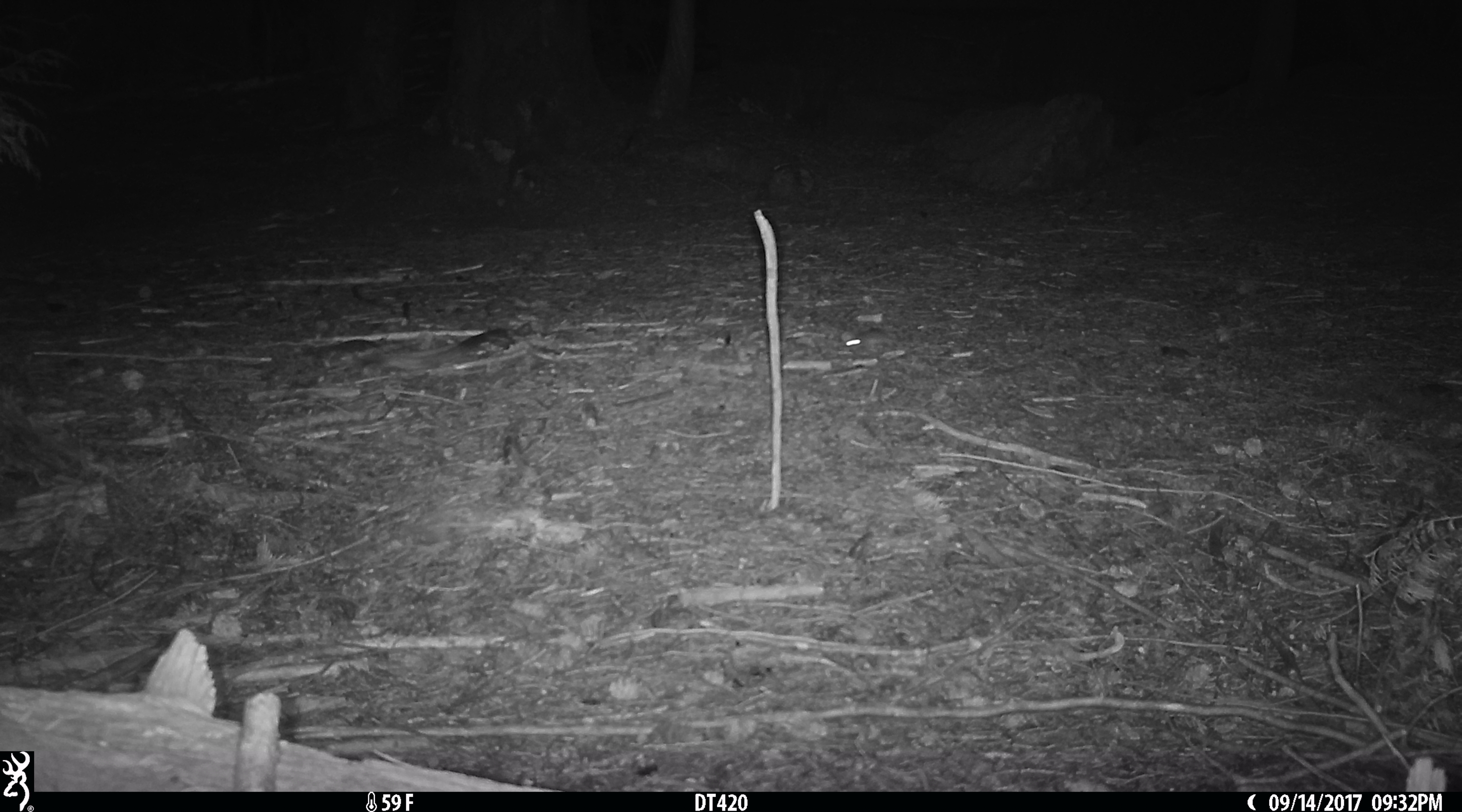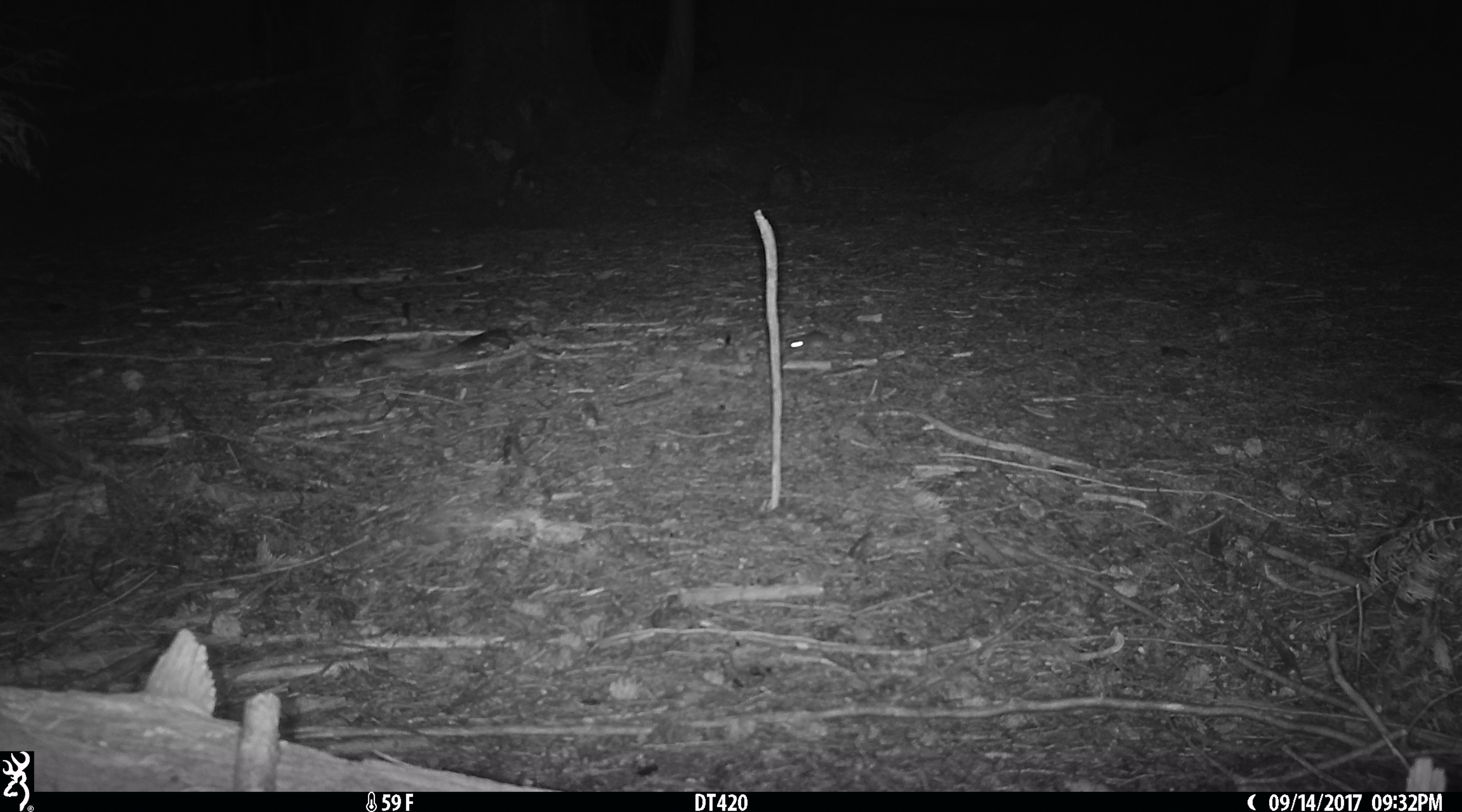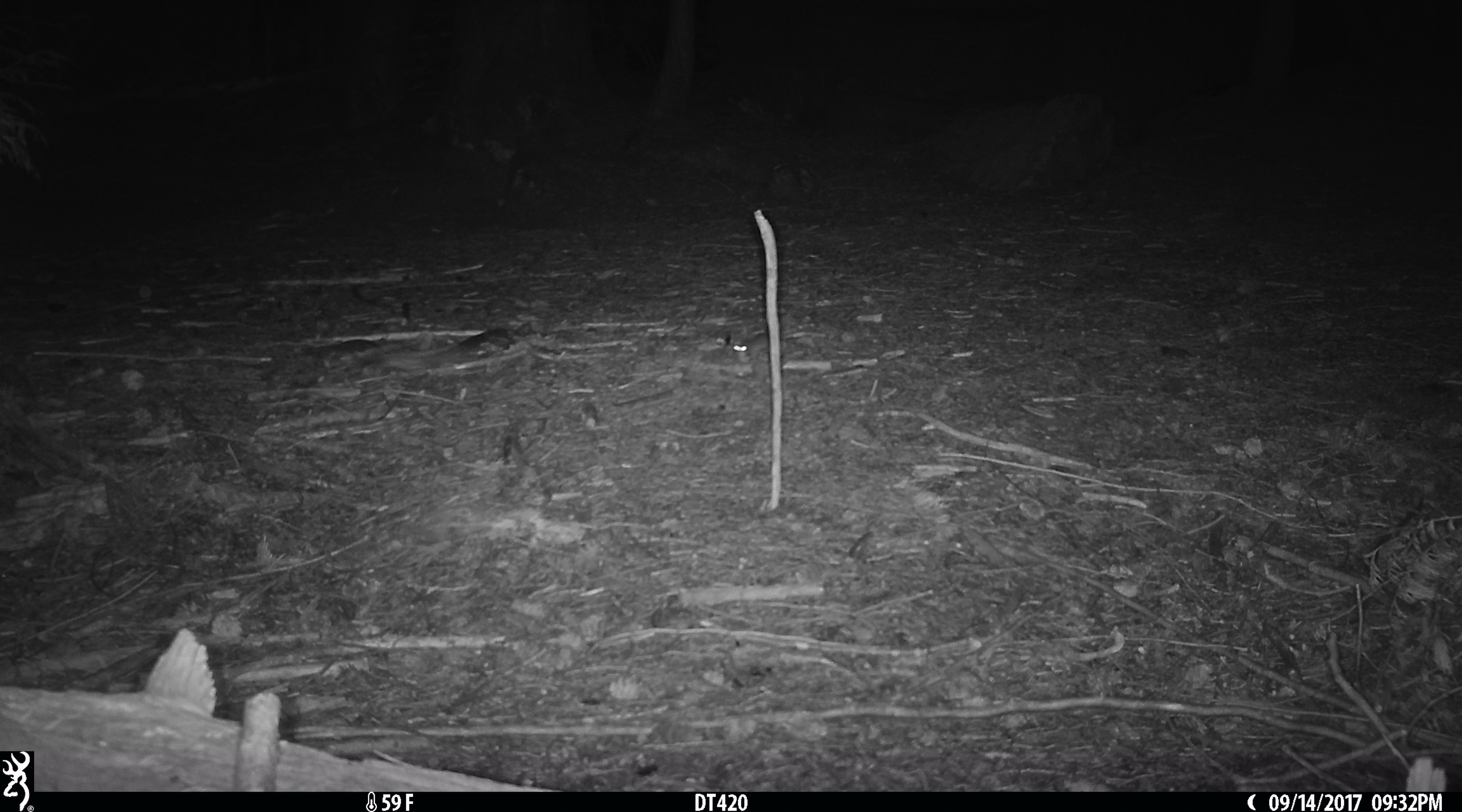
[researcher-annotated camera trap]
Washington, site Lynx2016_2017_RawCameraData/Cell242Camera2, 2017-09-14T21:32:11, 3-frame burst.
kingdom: Animalia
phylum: Chordata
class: Mammalia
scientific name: Mammalia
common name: small mammal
Small mammal (Mammalia). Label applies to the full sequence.